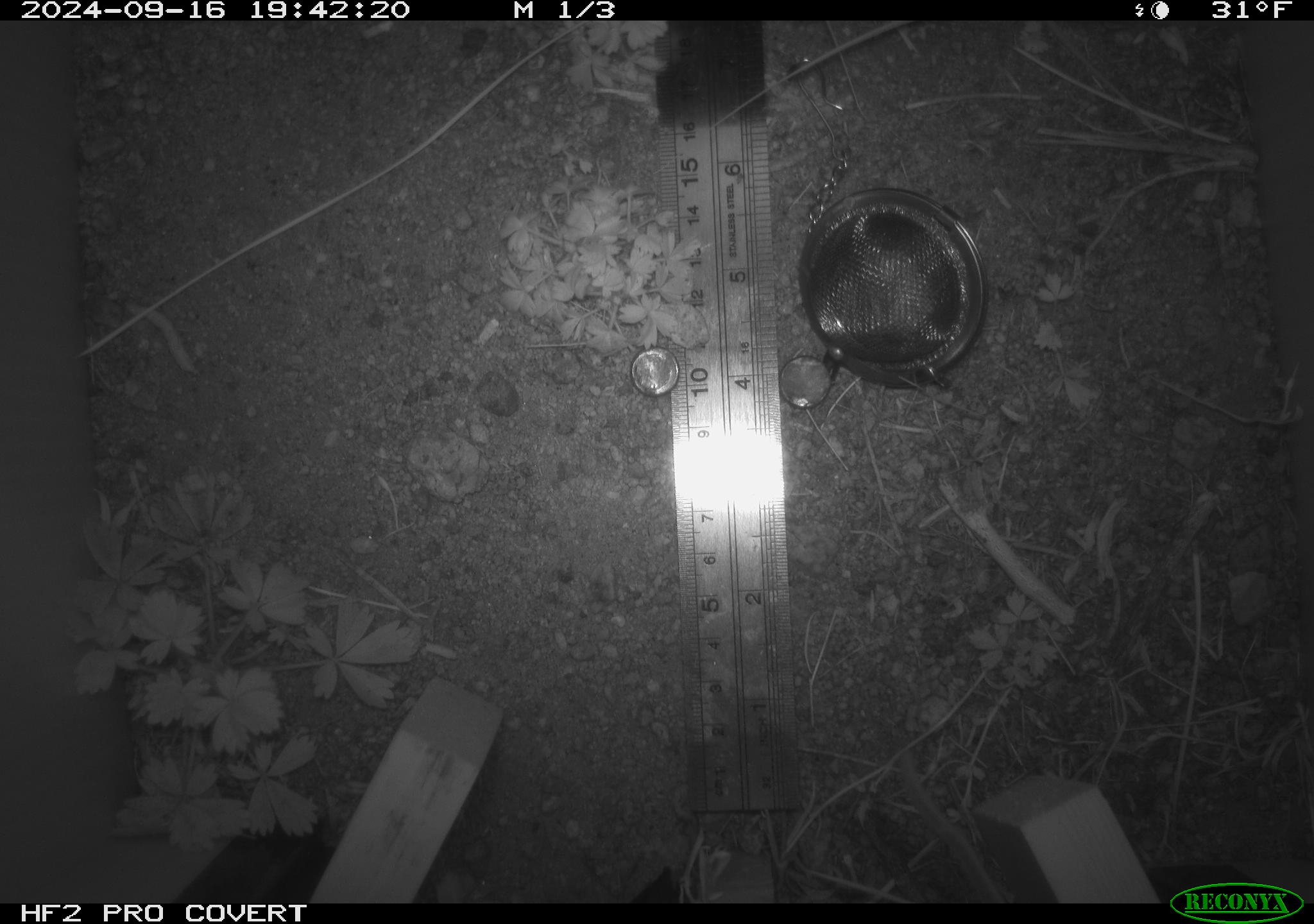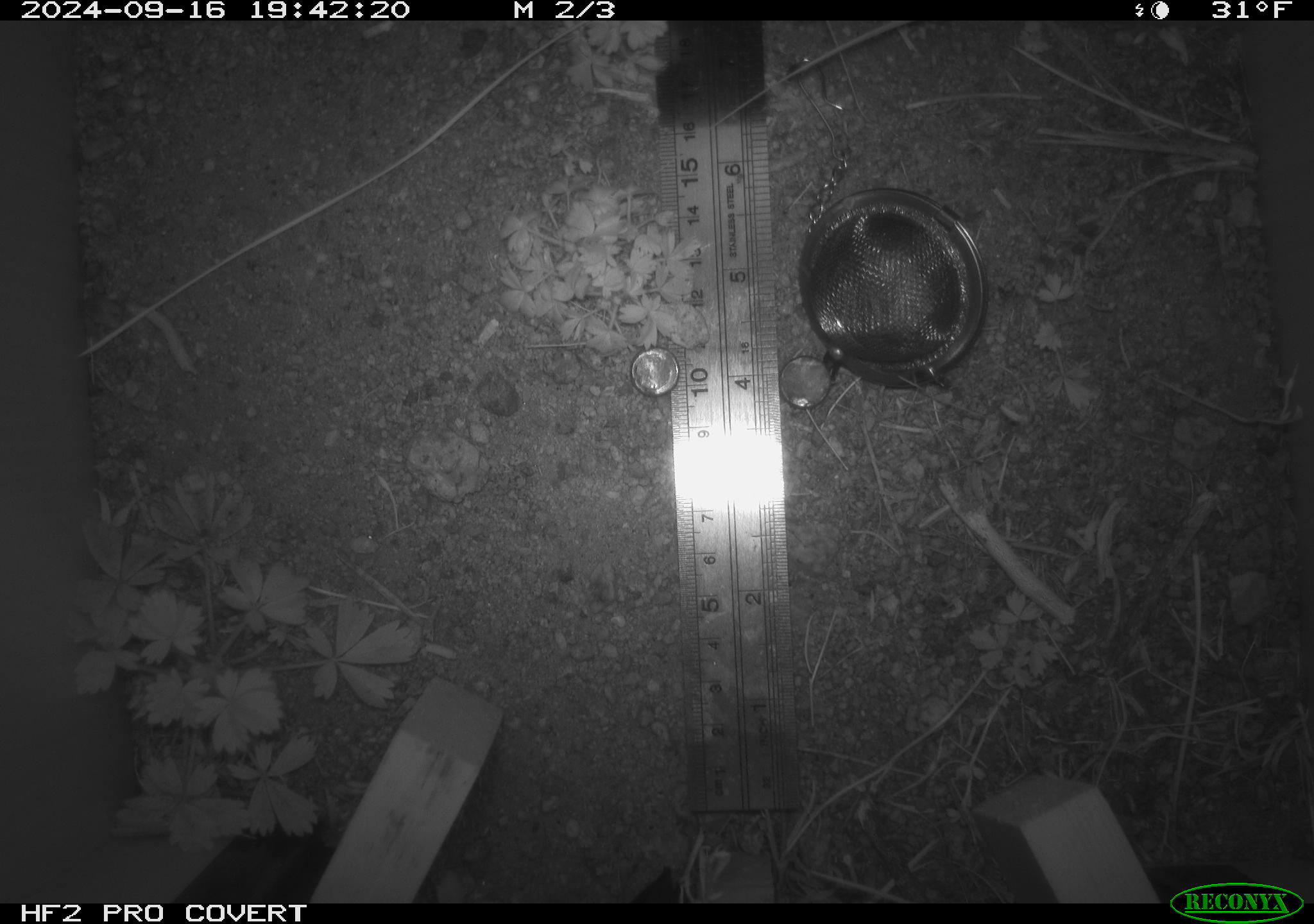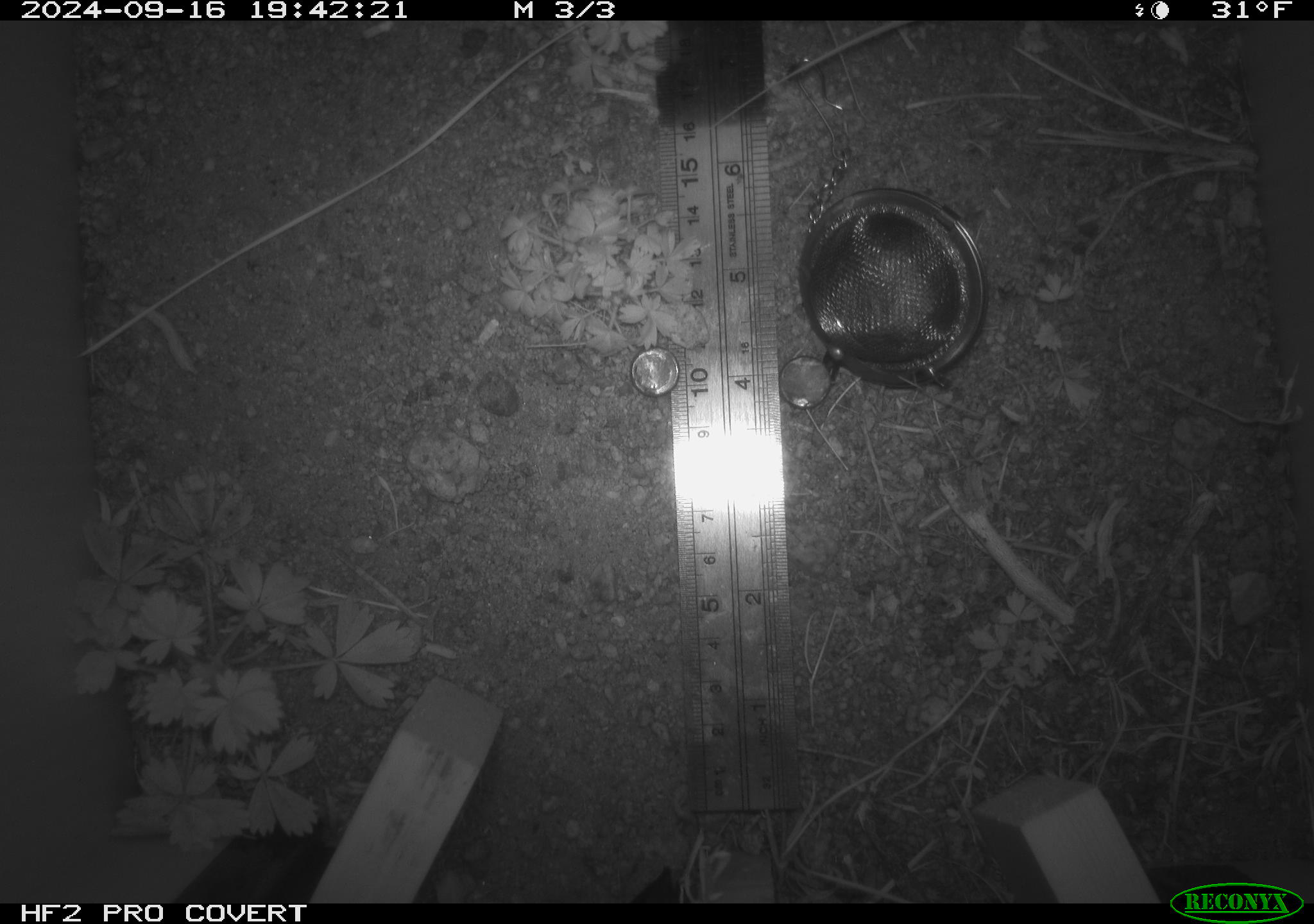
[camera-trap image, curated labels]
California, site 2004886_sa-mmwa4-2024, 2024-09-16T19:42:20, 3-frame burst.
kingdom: Animalia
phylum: Chordata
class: Mammalia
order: Rodentia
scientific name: Rodentia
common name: mouse species